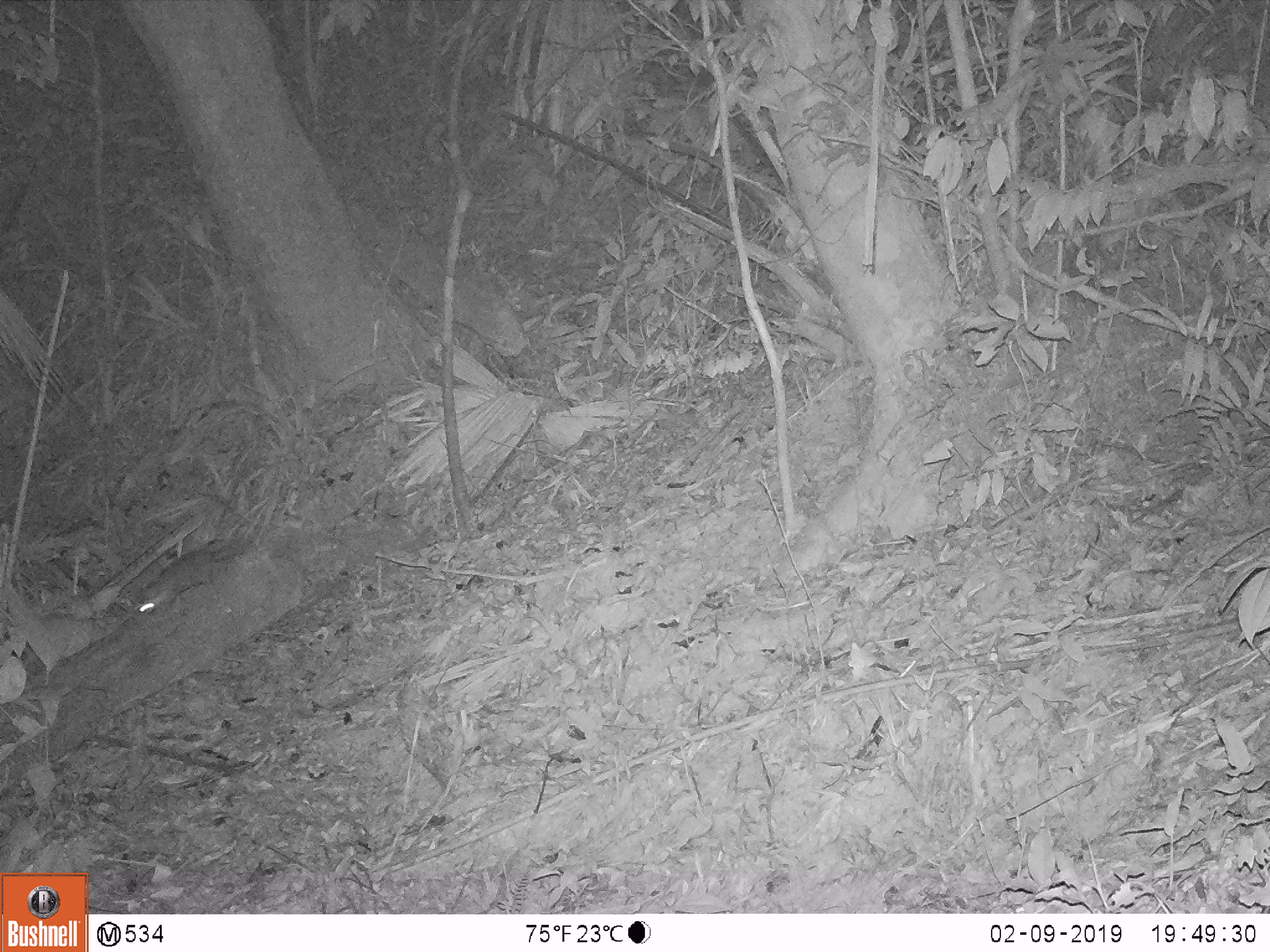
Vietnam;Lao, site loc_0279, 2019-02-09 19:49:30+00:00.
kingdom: Animalia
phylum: Chordata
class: Mammalia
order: Carnivora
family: Mustelidae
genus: Melogale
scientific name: Melogale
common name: ferret badger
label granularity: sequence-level